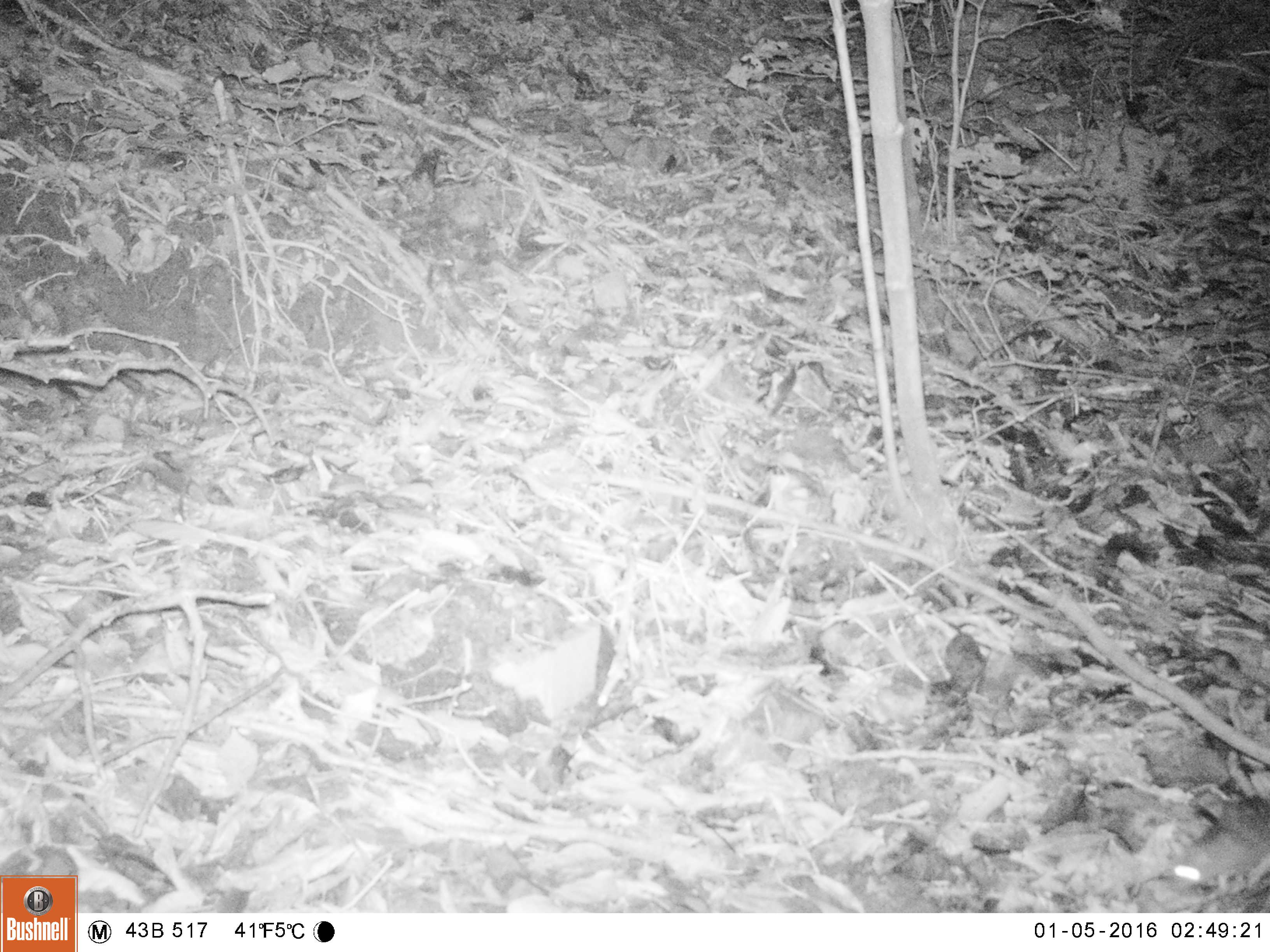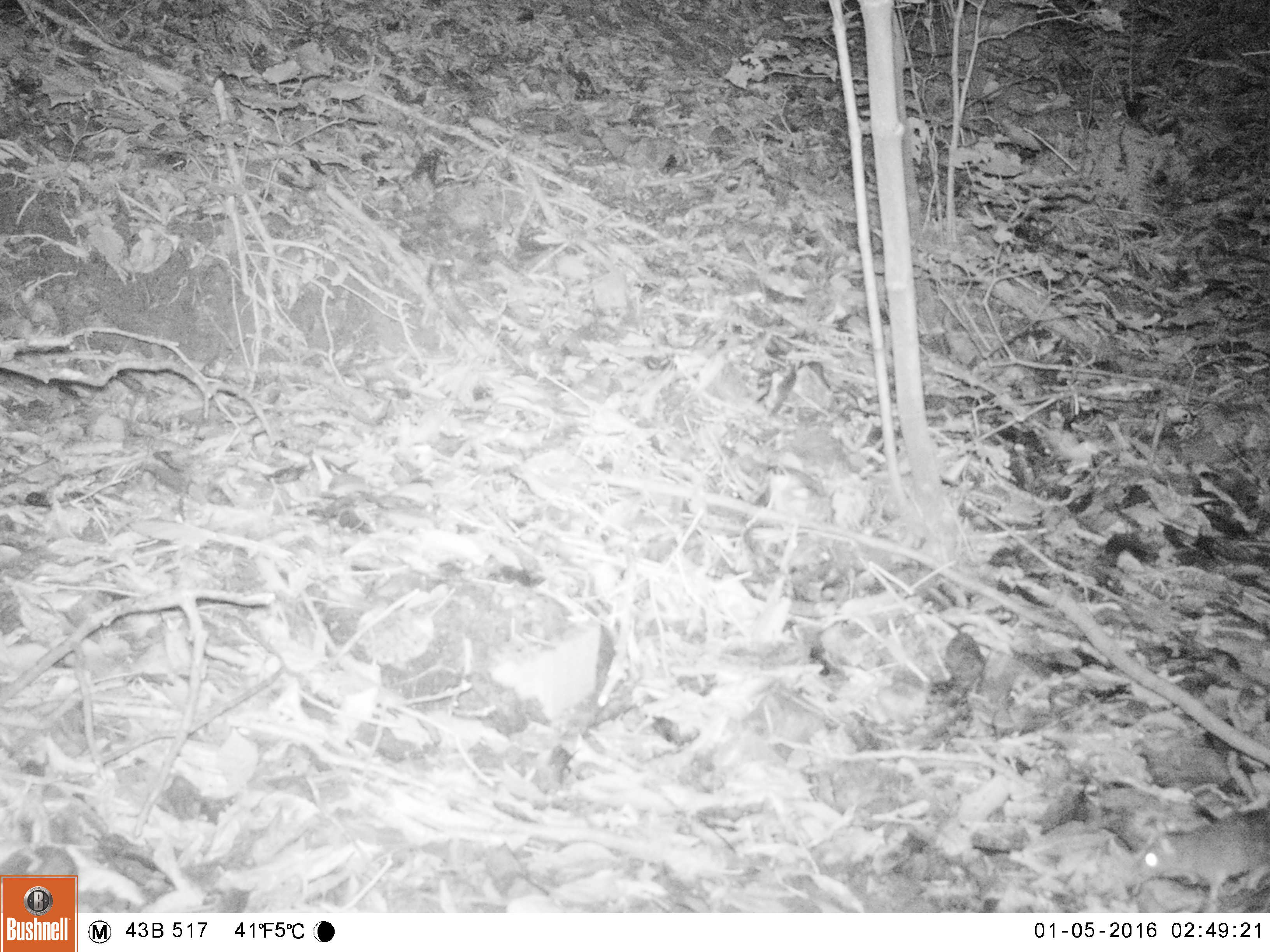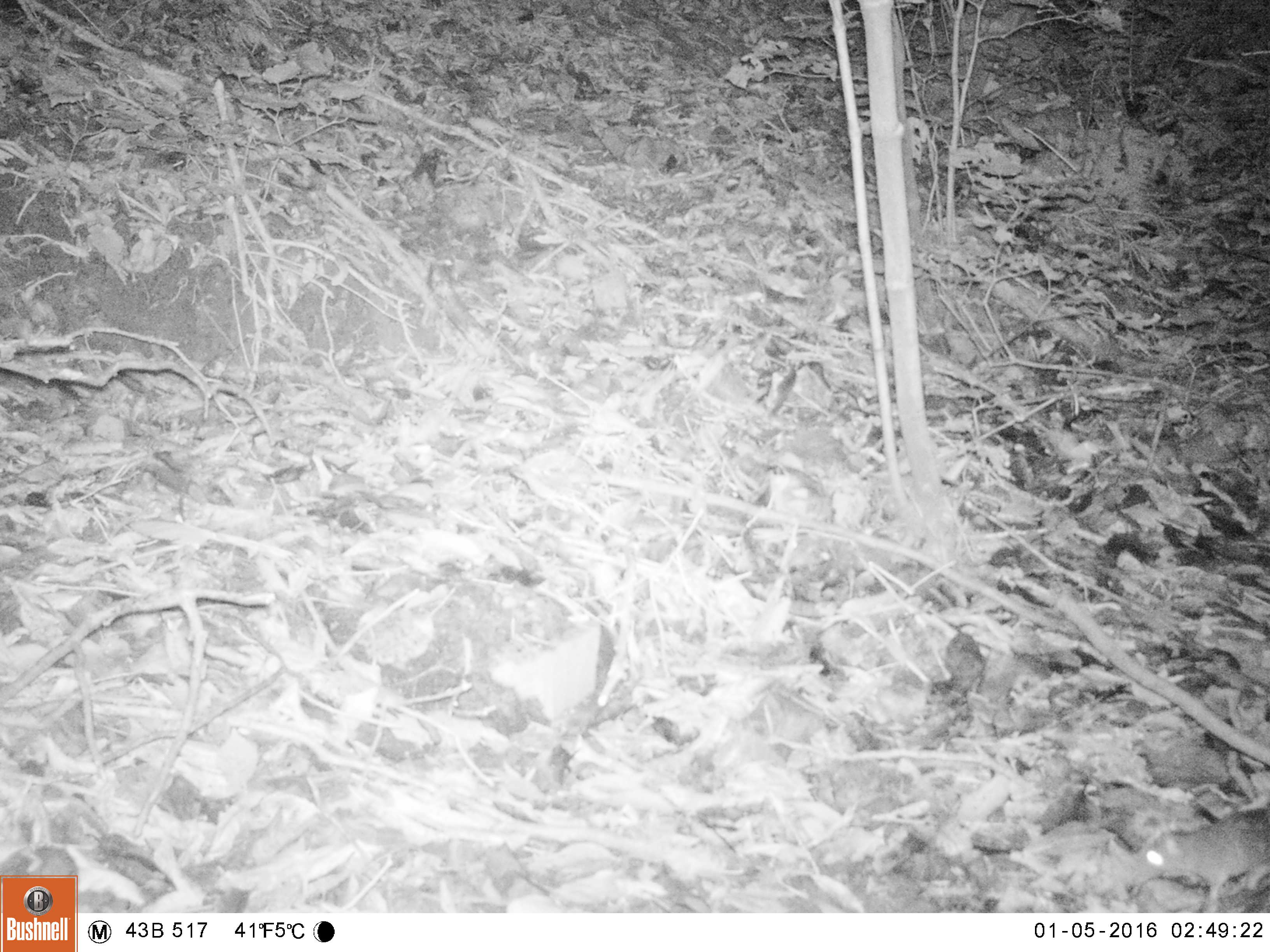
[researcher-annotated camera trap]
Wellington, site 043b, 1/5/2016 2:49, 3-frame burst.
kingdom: Animalia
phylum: Chordata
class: Mammalia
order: Rodentia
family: Muridae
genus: Rattus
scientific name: Rattus rattus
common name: ship rat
Ship rat (Rattus rattus).